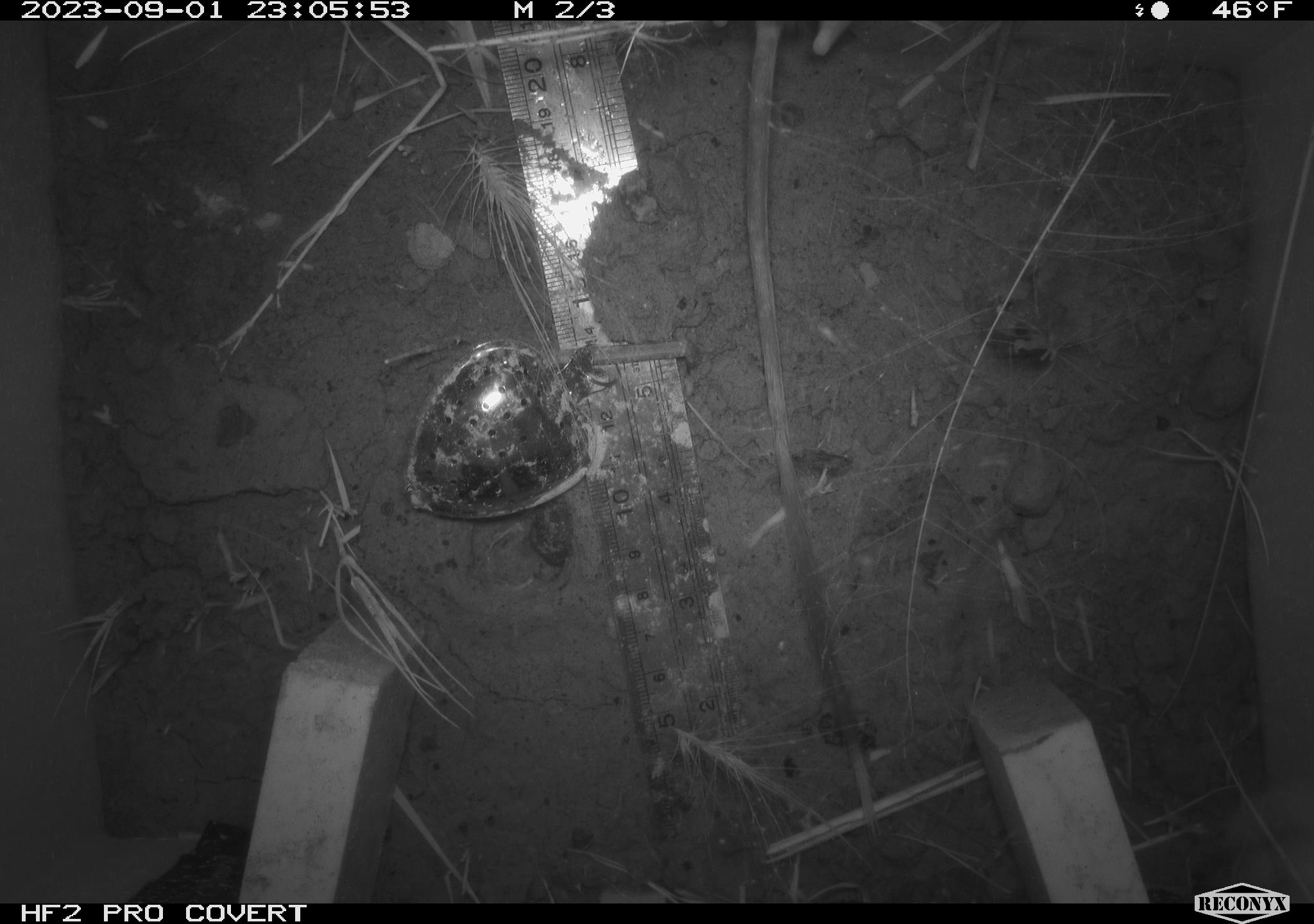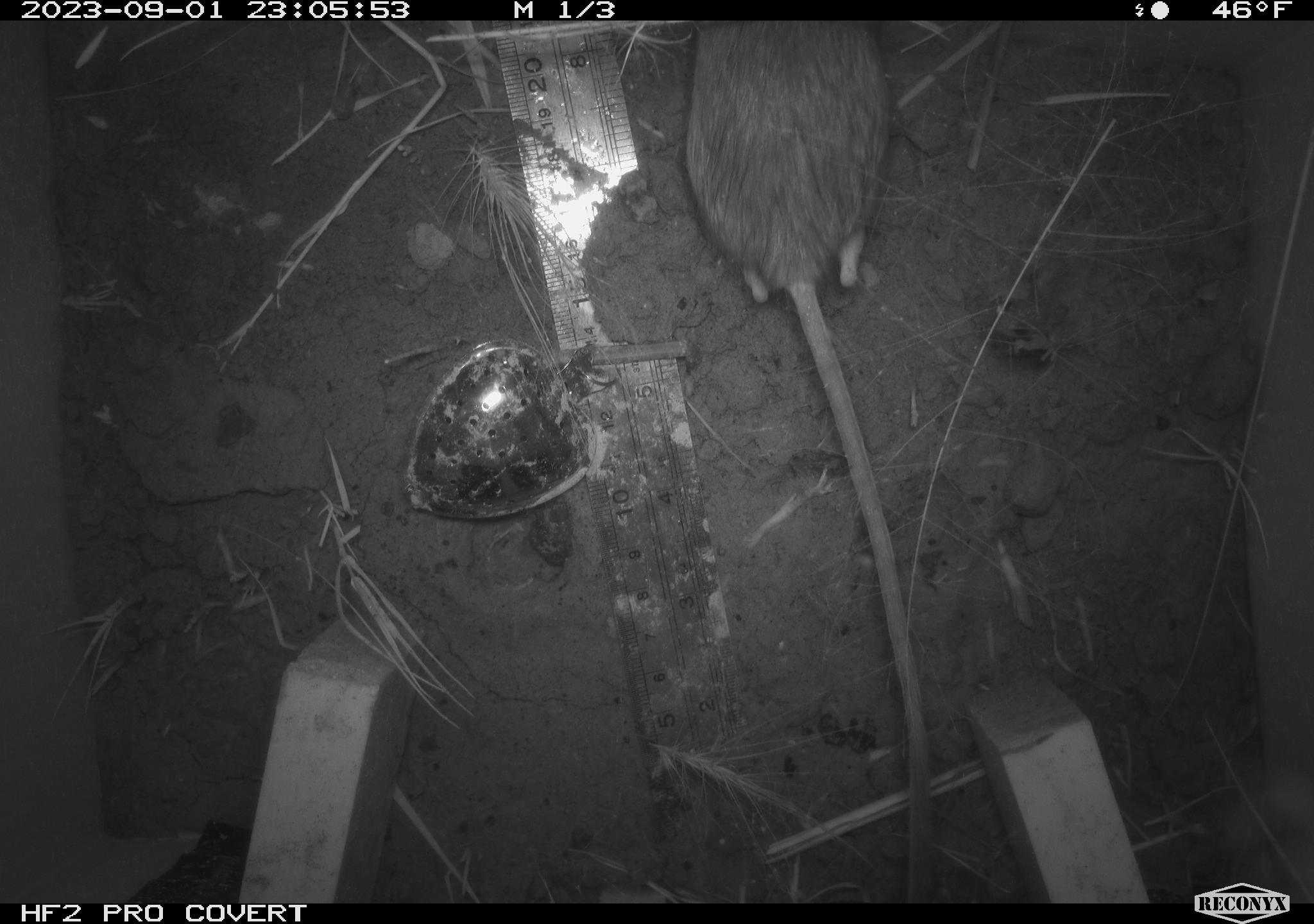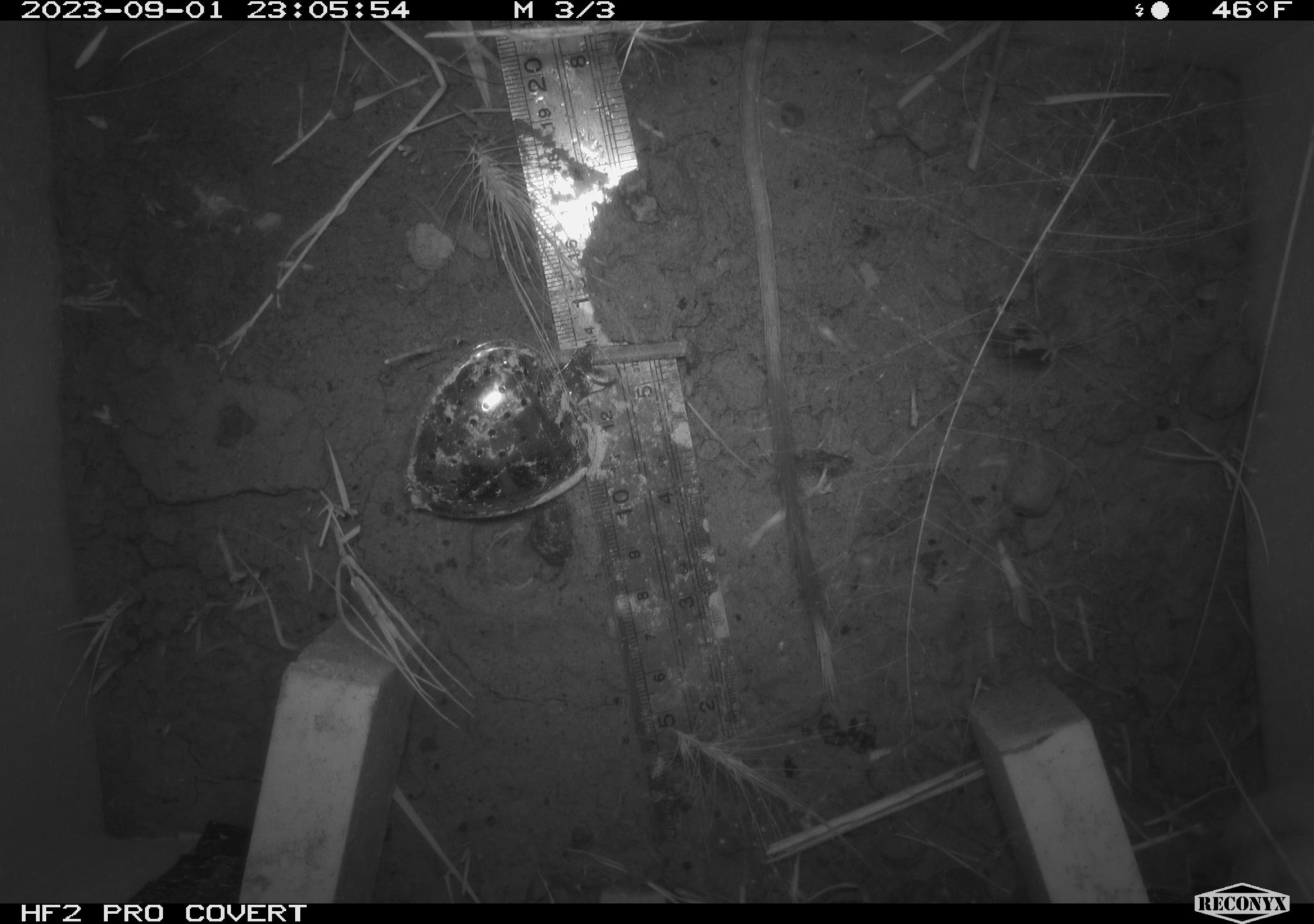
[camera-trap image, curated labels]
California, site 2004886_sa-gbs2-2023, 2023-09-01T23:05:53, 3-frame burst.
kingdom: Animalia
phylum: Chordata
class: Mammalia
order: Rodentia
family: Heteromyidae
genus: Dipodomys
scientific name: Dipodomys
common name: kangaroo rats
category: dipodomys species